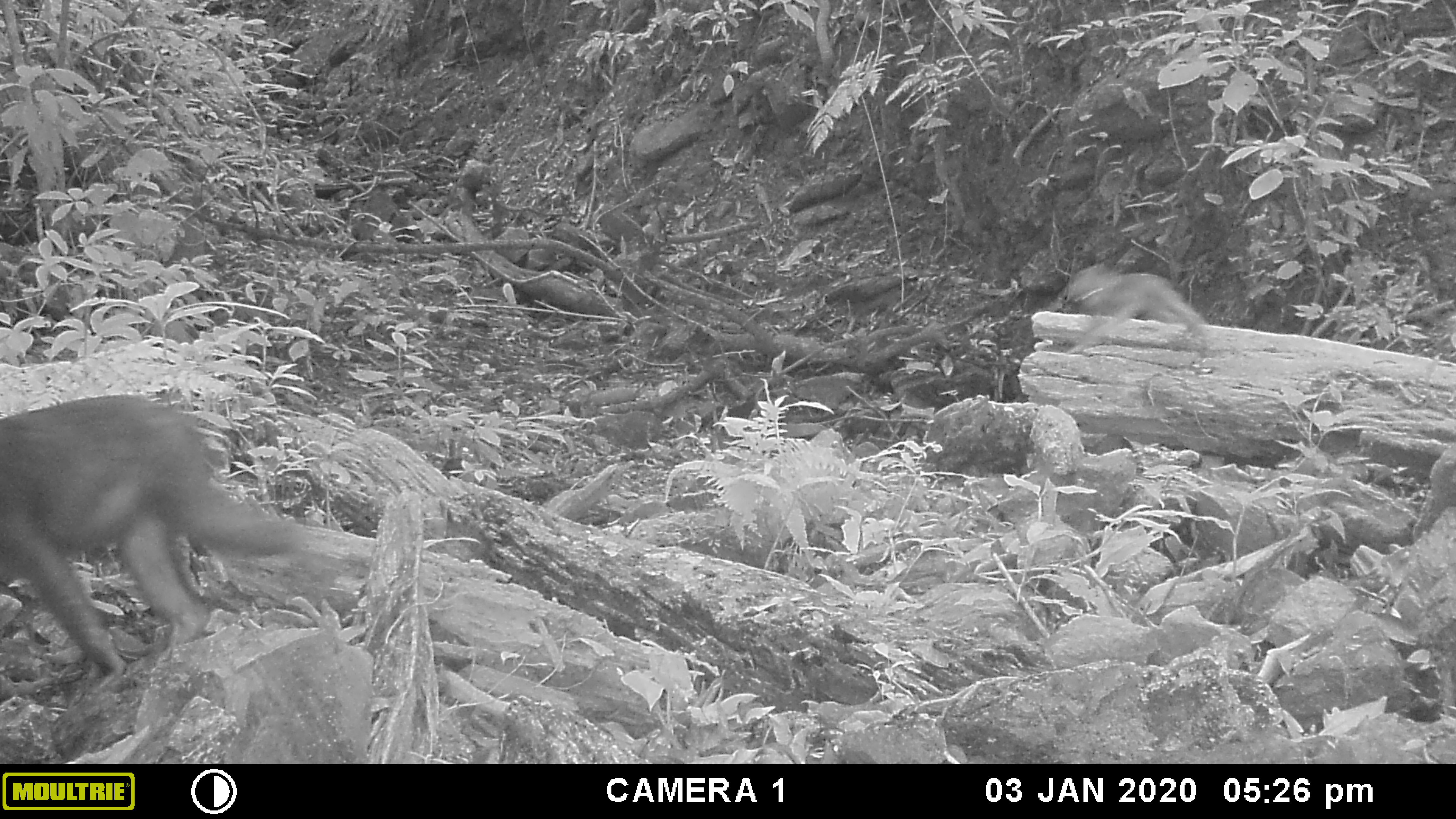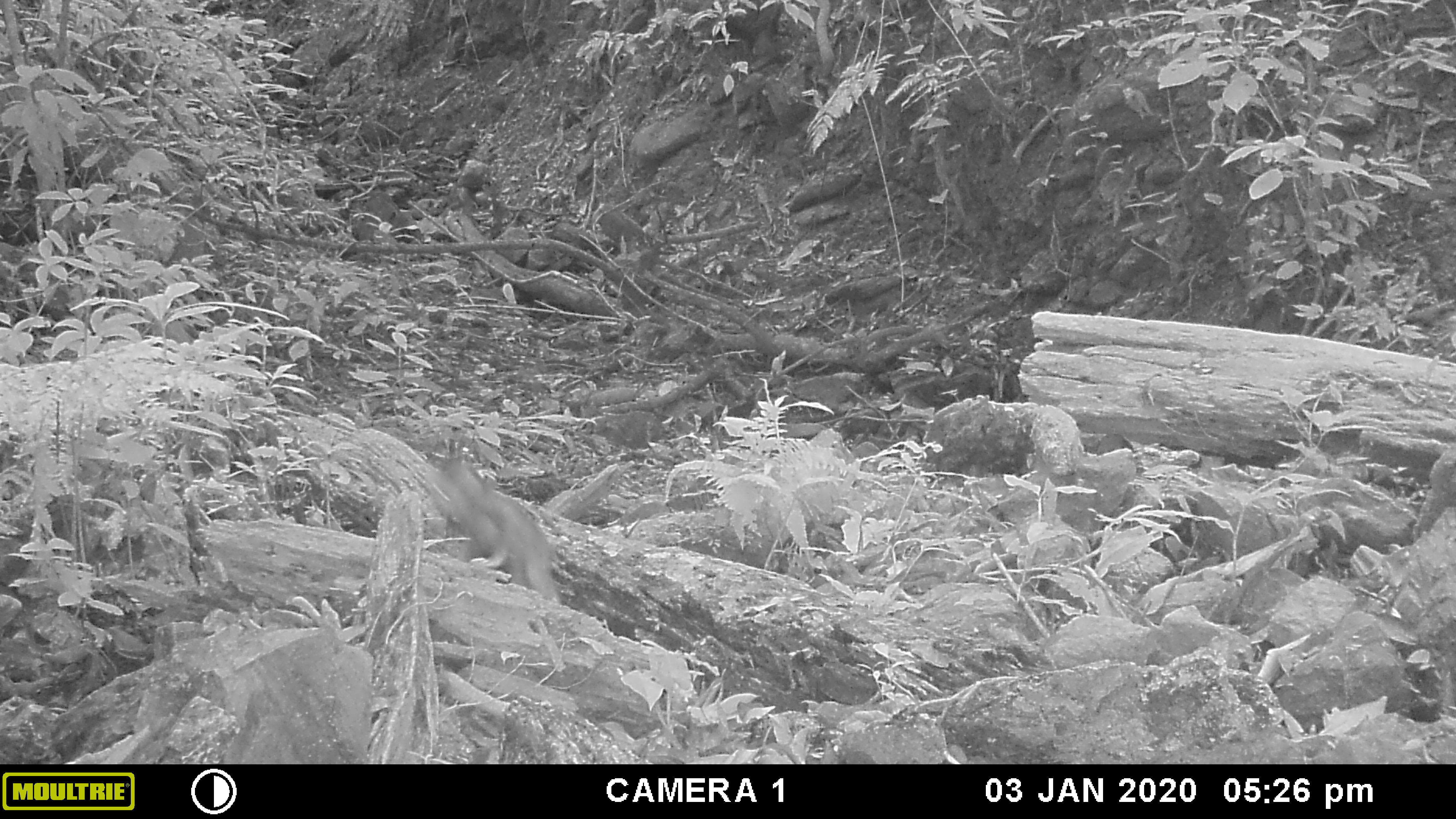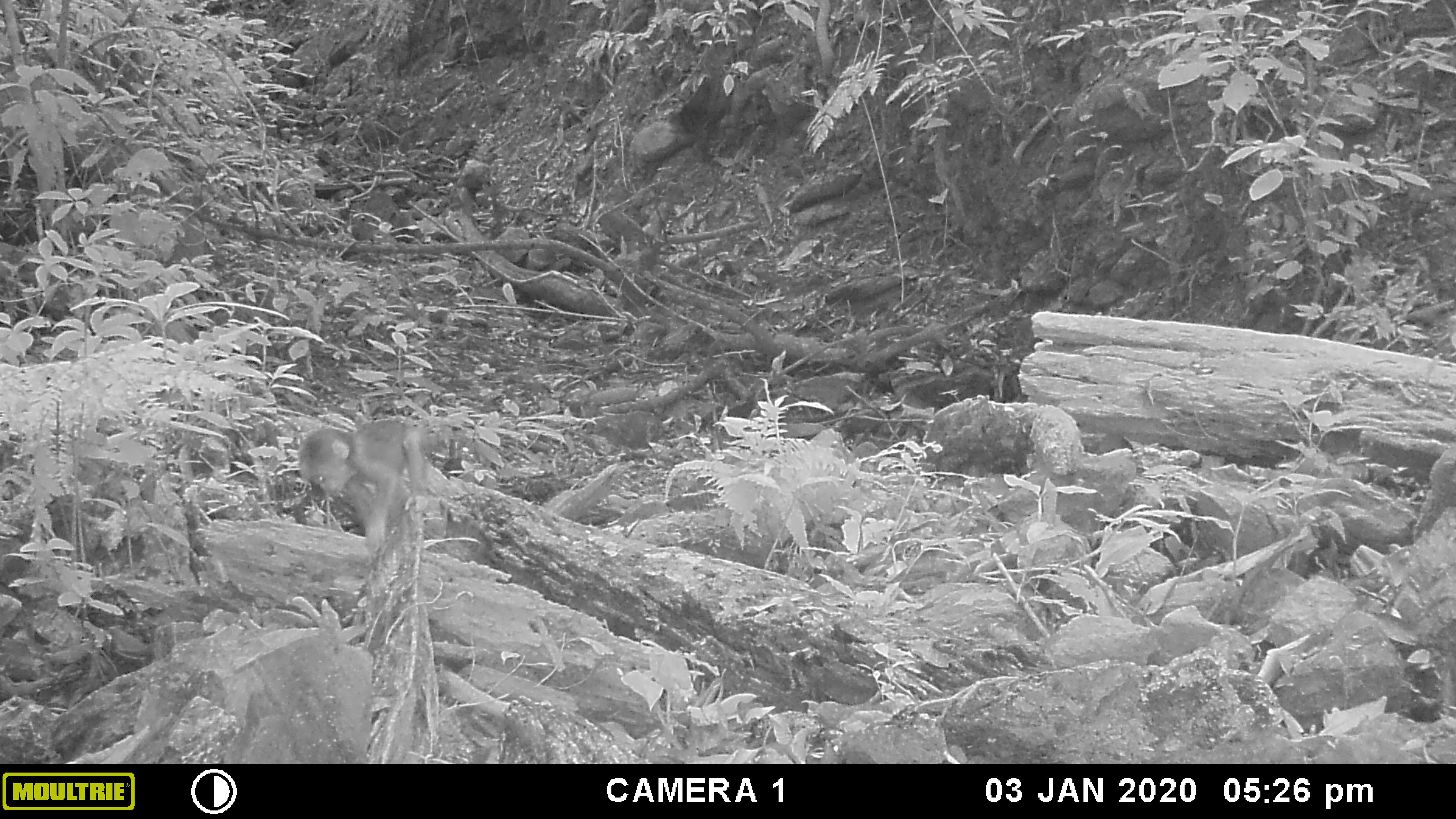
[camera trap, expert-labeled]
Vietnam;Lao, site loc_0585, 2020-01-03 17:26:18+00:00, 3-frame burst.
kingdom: Animalia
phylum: Chordata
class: Mammalia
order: Primates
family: Cercopithecidae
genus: Macaca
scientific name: Macaca arctoides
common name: stump-tailed macaque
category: stump tailed macaque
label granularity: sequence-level